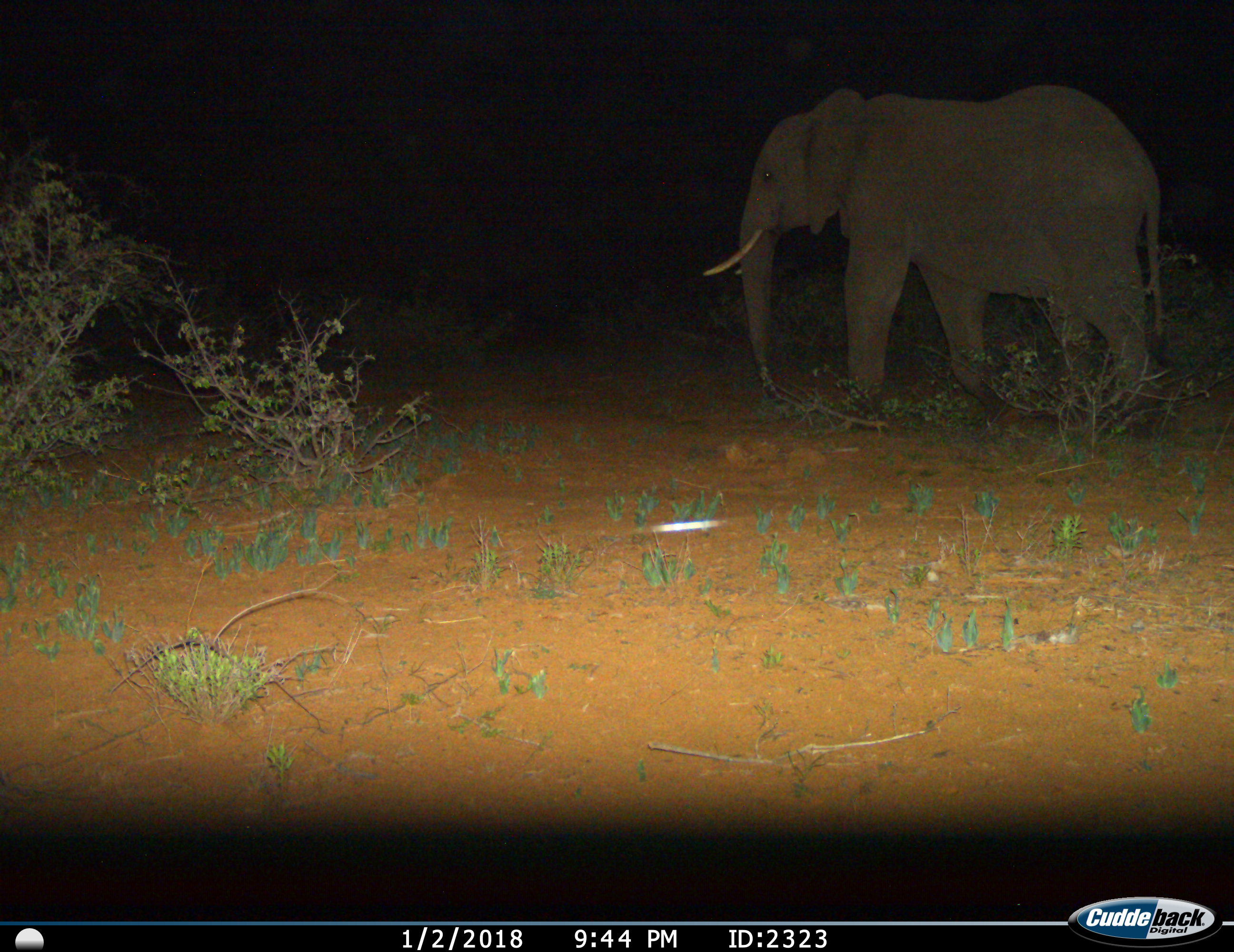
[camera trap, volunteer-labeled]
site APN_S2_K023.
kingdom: Animalia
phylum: Chordata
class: Mammalia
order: Proboscidea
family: Elephantidae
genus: Loxodonta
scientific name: Loxodonta africana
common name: african bush elephant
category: elephant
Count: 1.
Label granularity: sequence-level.